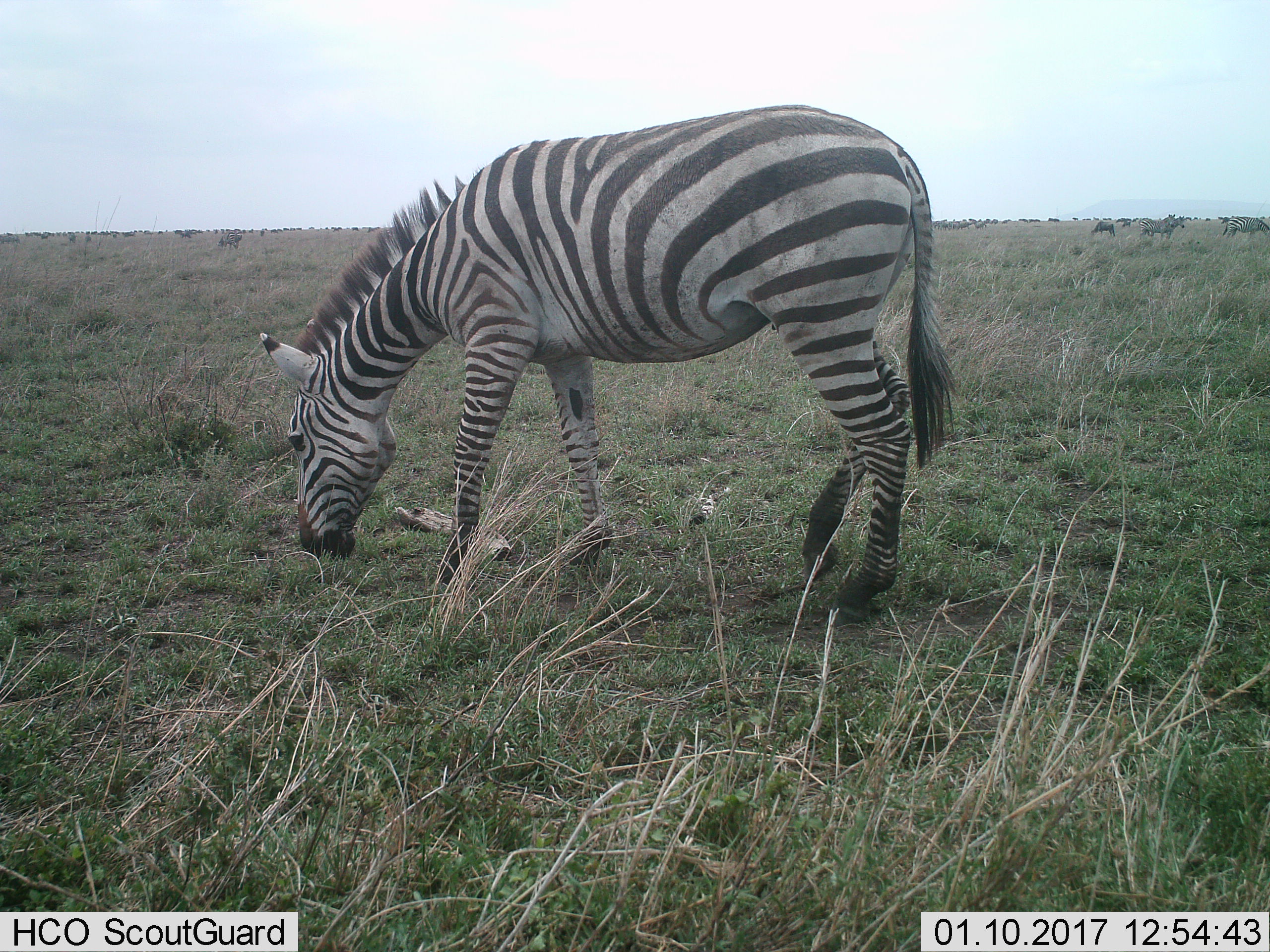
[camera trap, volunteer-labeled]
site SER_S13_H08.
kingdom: Animalia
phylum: Chordata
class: Mammalia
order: Perissodactyla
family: Equidae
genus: Equus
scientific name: Equus quagga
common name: plains zebra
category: zebraplains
Zebraplains (plains zebra) (Equus quagga), count 1. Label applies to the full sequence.